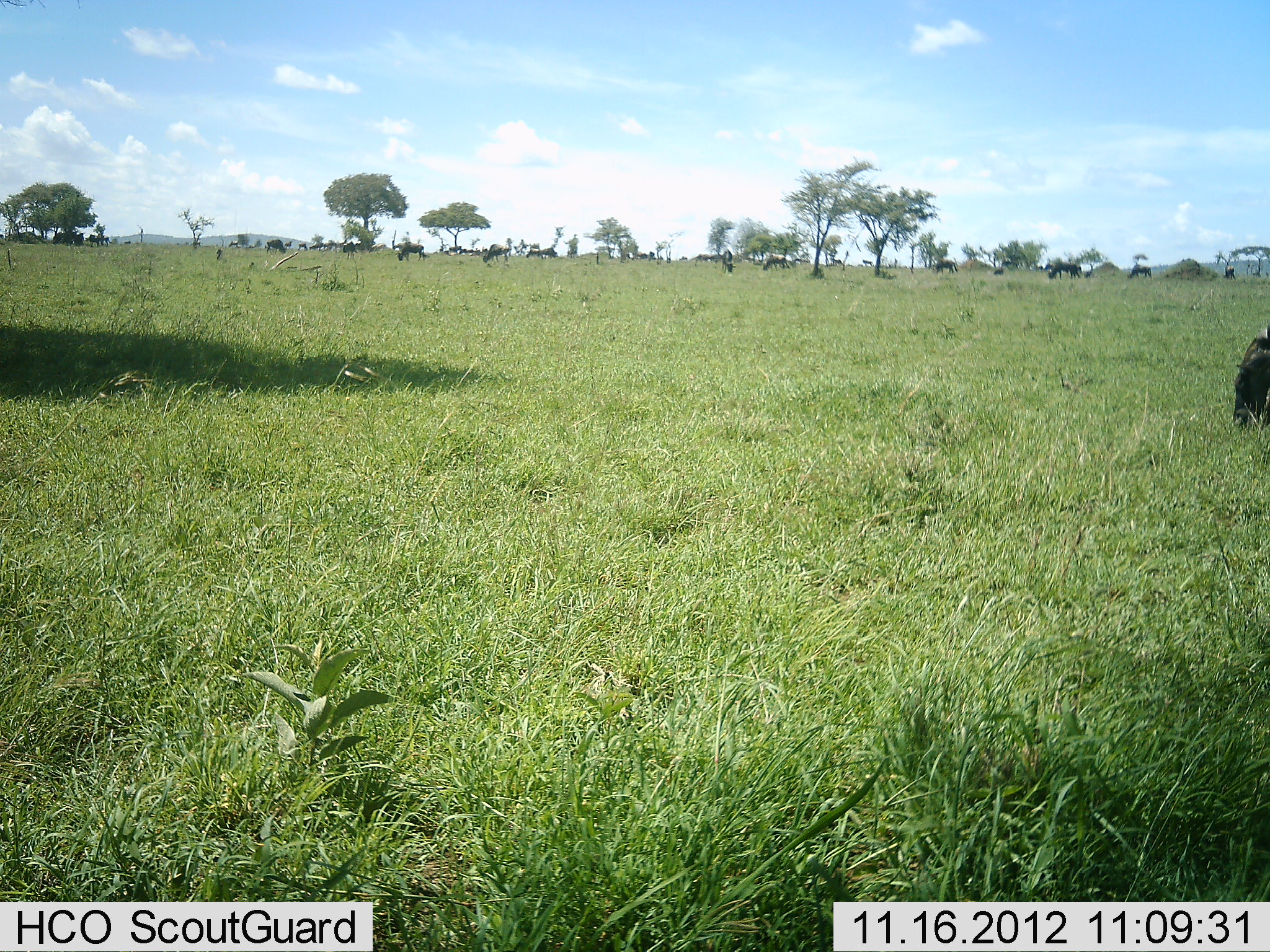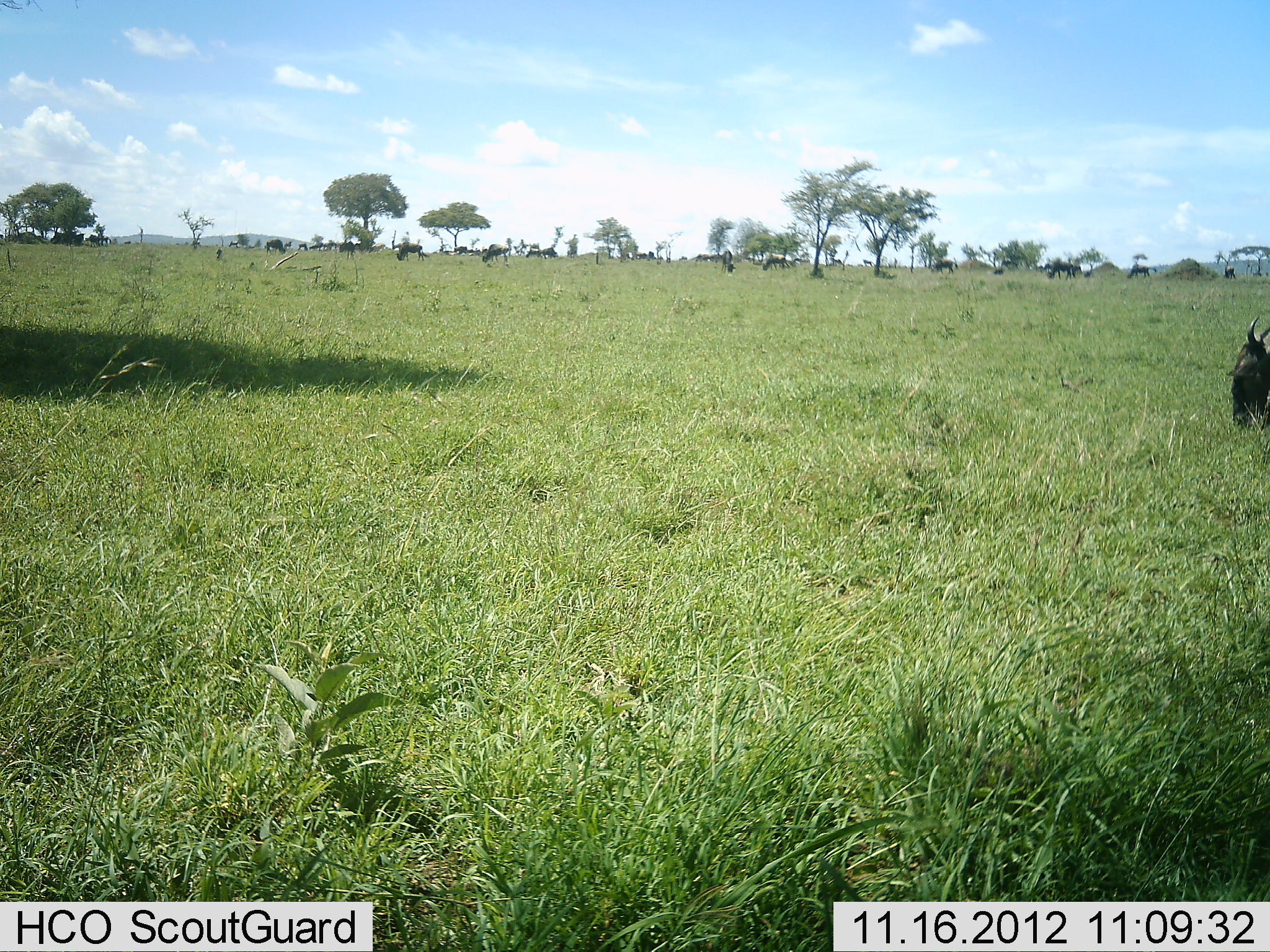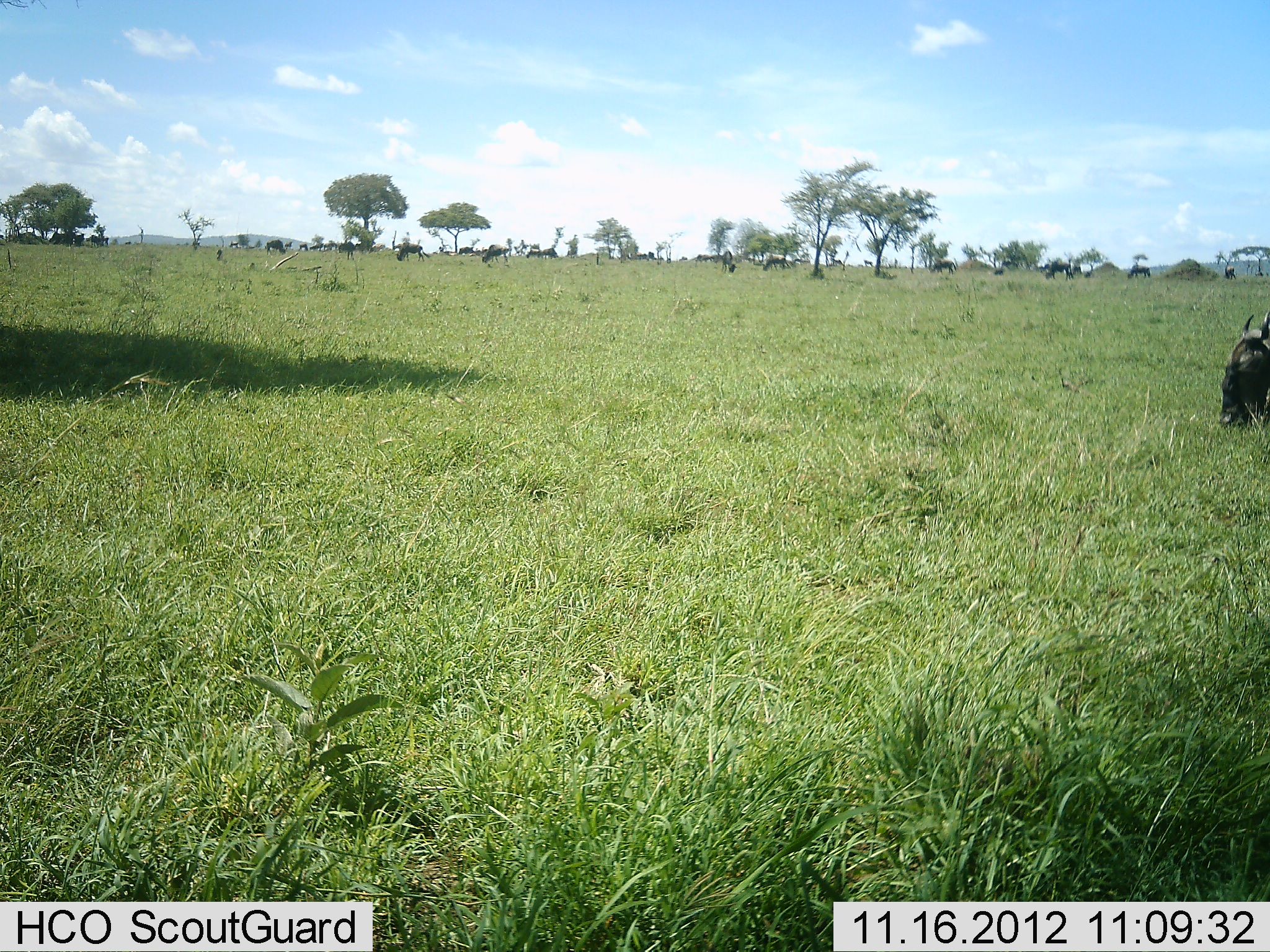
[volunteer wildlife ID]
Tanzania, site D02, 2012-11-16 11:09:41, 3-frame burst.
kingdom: Animalia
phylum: Chordata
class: Mammalia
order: Artiodactyla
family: Bovidae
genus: Connochaetes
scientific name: Connochaetes taurinus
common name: blue wildebeest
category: wildebeest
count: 11-50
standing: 50%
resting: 0%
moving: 30%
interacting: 0%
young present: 0%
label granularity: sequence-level